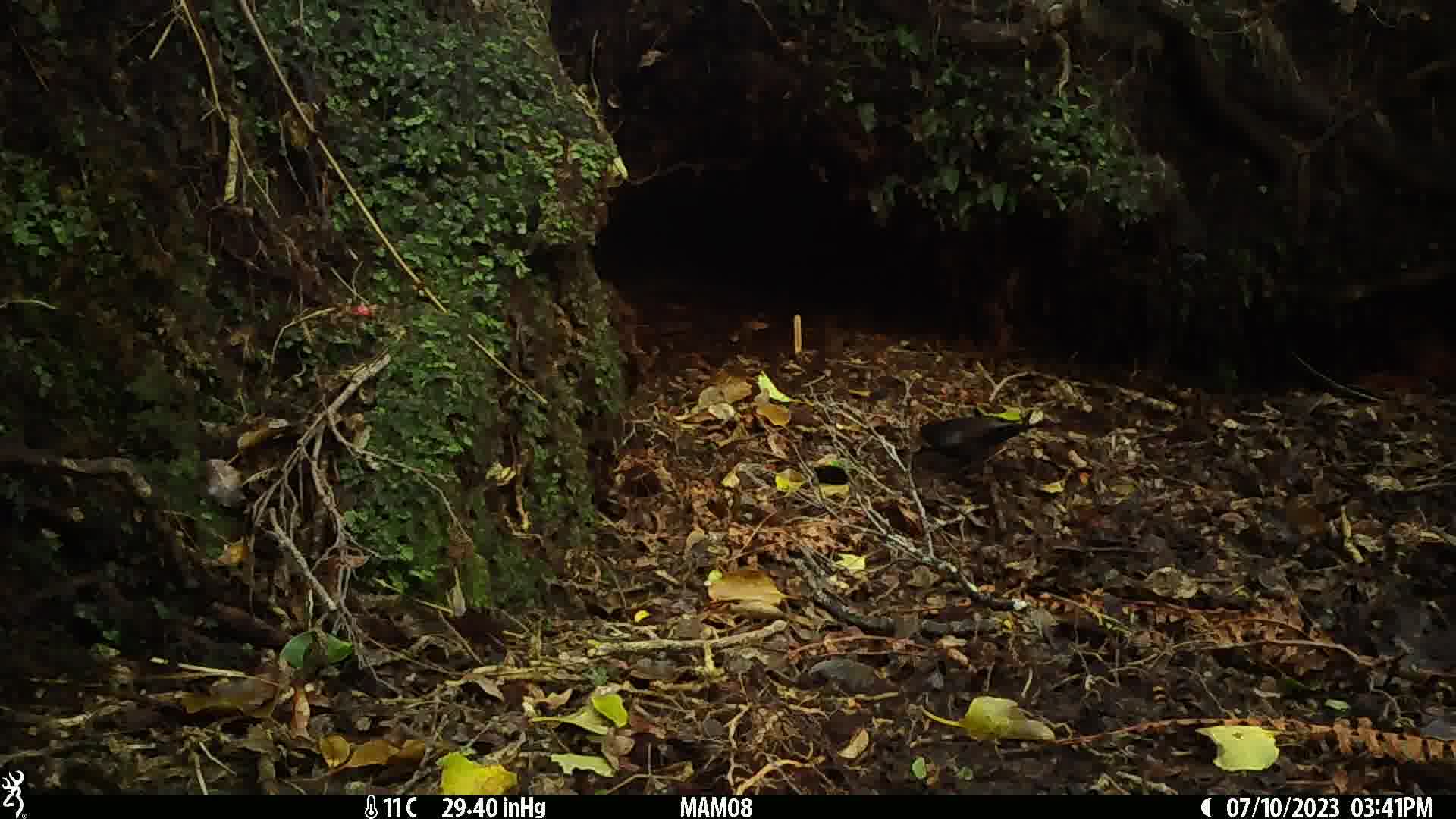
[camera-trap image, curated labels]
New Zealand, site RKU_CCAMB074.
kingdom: Animalia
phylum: Chordata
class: Aves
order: Passeriformes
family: Turdidae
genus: Turdus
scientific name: Turdus merula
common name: eurasian blackbird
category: blackbird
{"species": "blackbird (eurasian blackbird) (Turdus merula)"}